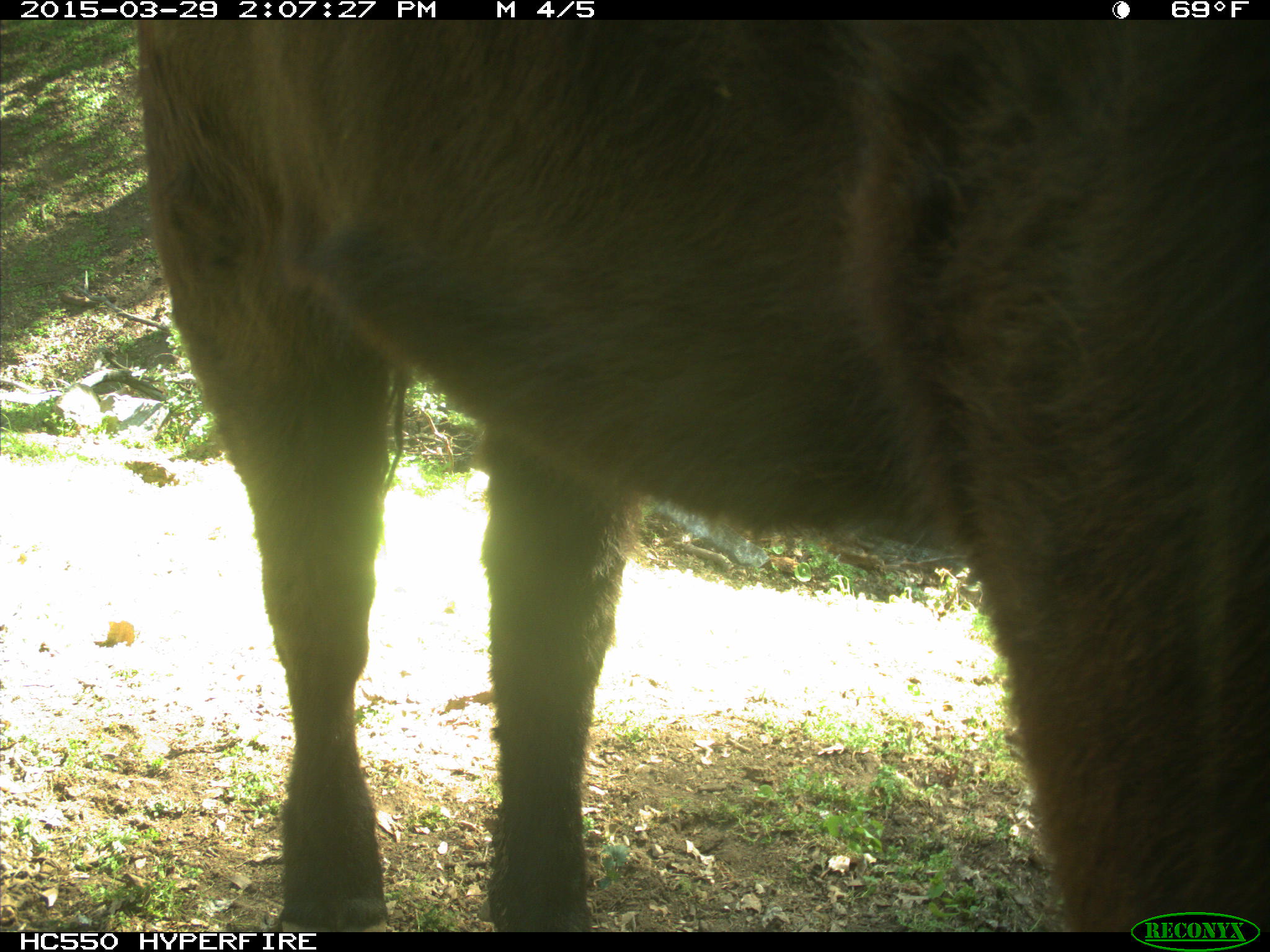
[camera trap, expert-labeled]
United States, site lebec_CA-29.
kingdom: Animalia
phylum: Chordata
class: Mammalia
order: Artiodactyla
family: Bovidae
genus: Bos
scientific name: Bos taurus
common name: domestic cow